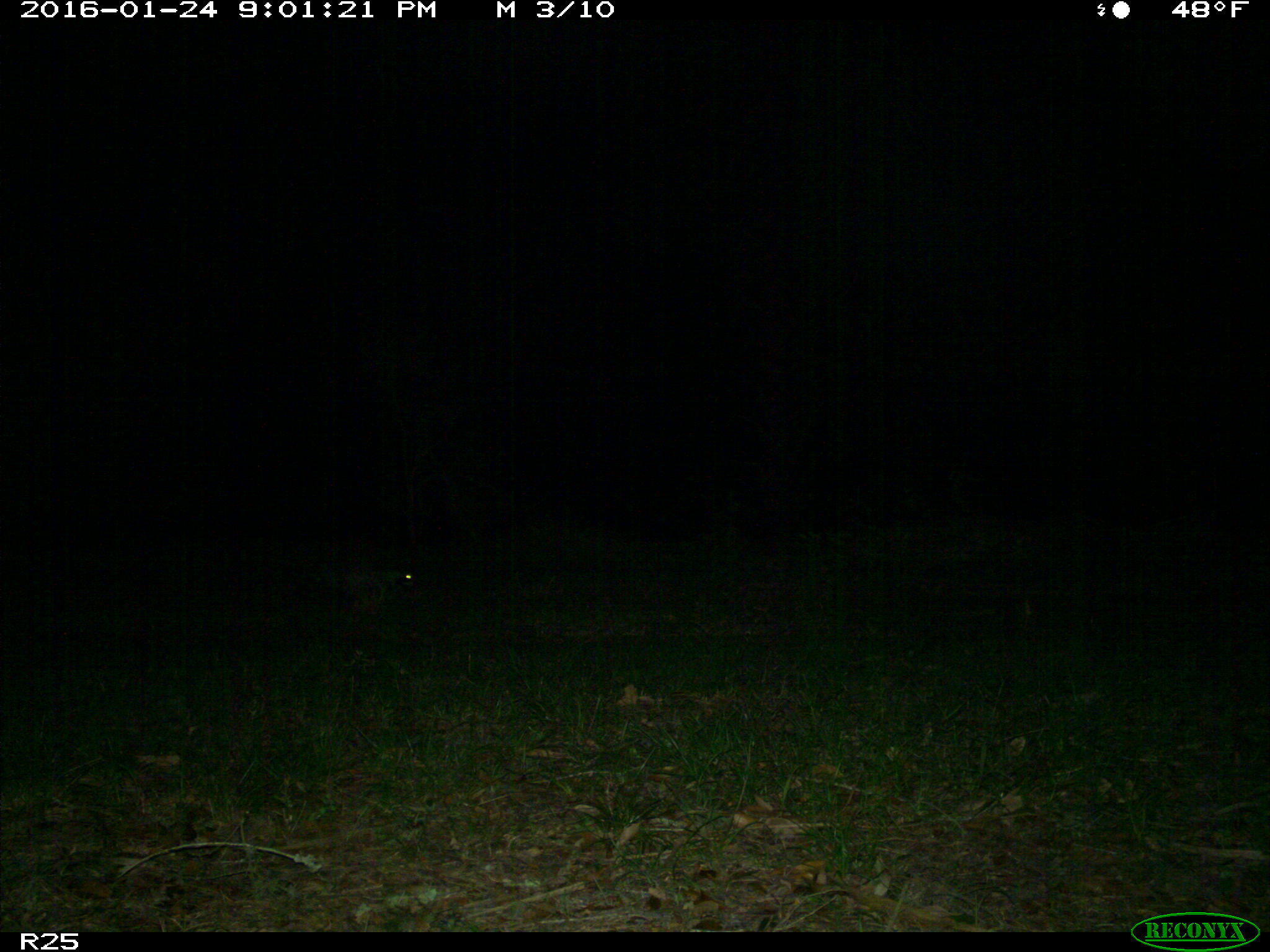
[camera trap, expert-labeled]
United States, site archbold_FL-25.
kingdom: Animalia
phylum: Chordata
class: Mammalia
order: Carnivora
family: Procyonidae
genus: Procyon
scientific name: Procyon lotor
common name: common raccoon